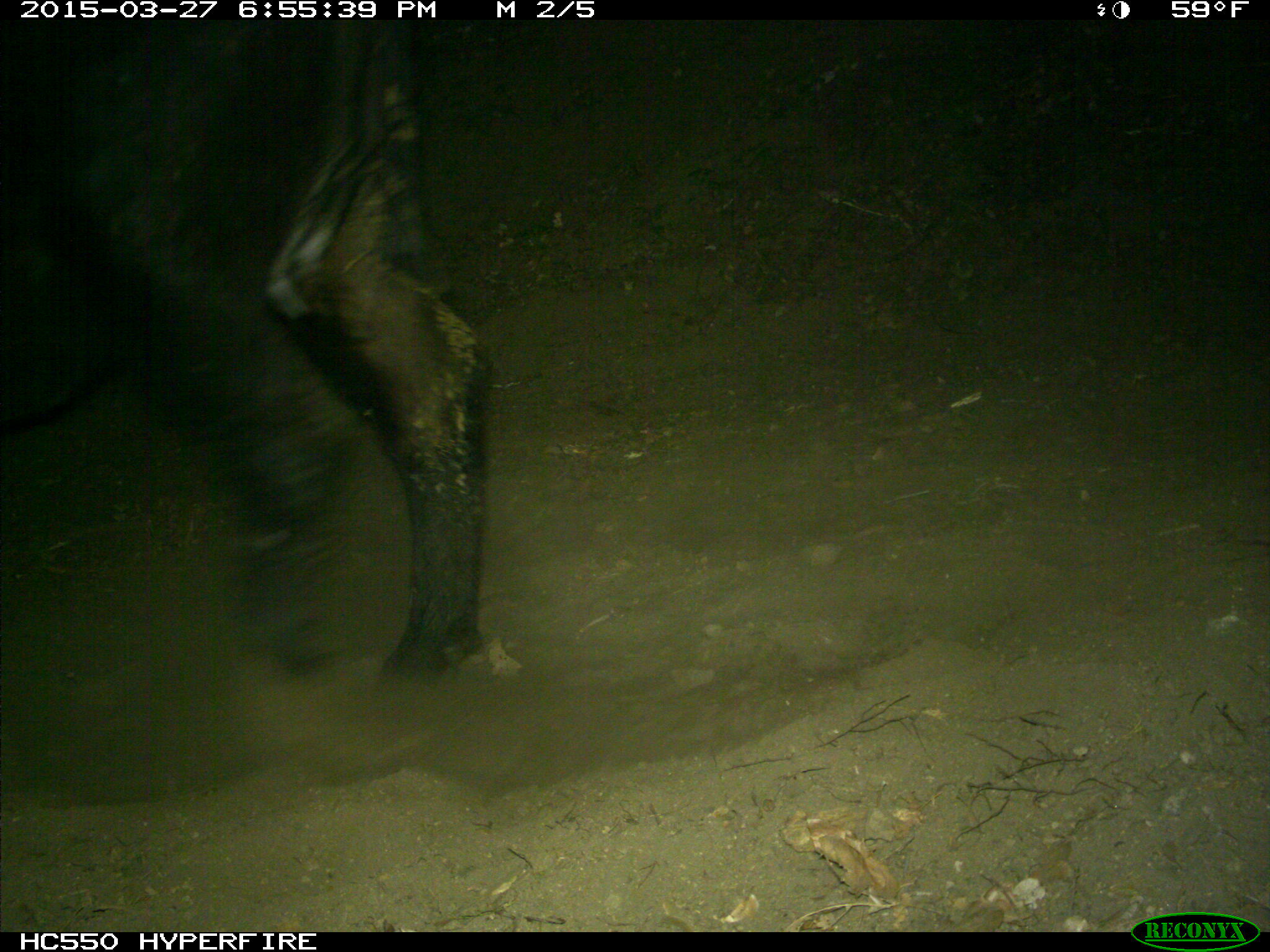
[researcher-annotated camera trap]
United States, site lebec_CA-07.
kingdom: Animalia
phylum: Chordata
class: Mammalia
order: Artiodactyla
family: Bovidae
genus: Bos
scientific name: Bos taurus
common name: domestic cow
Bos taurus (domestic cow).